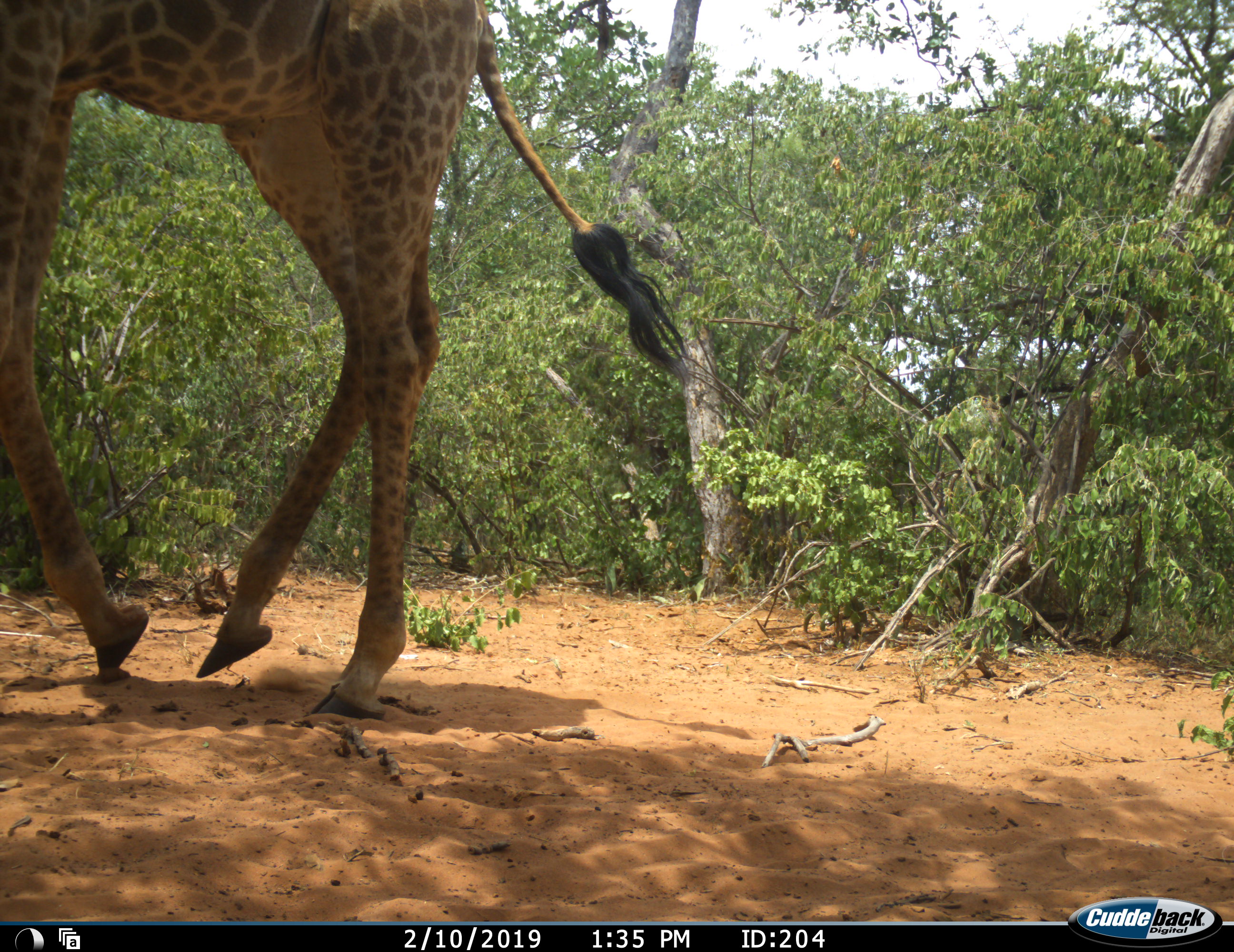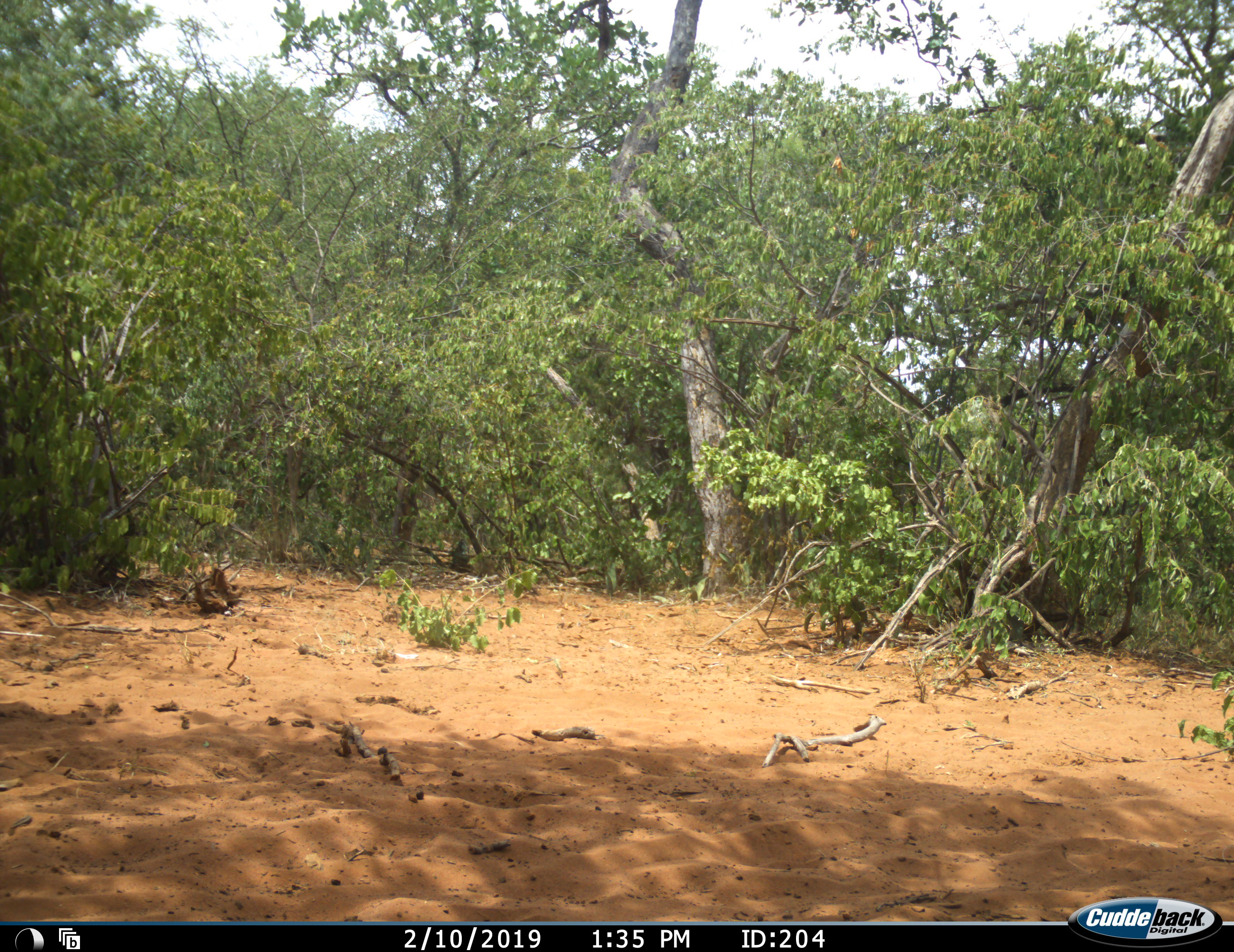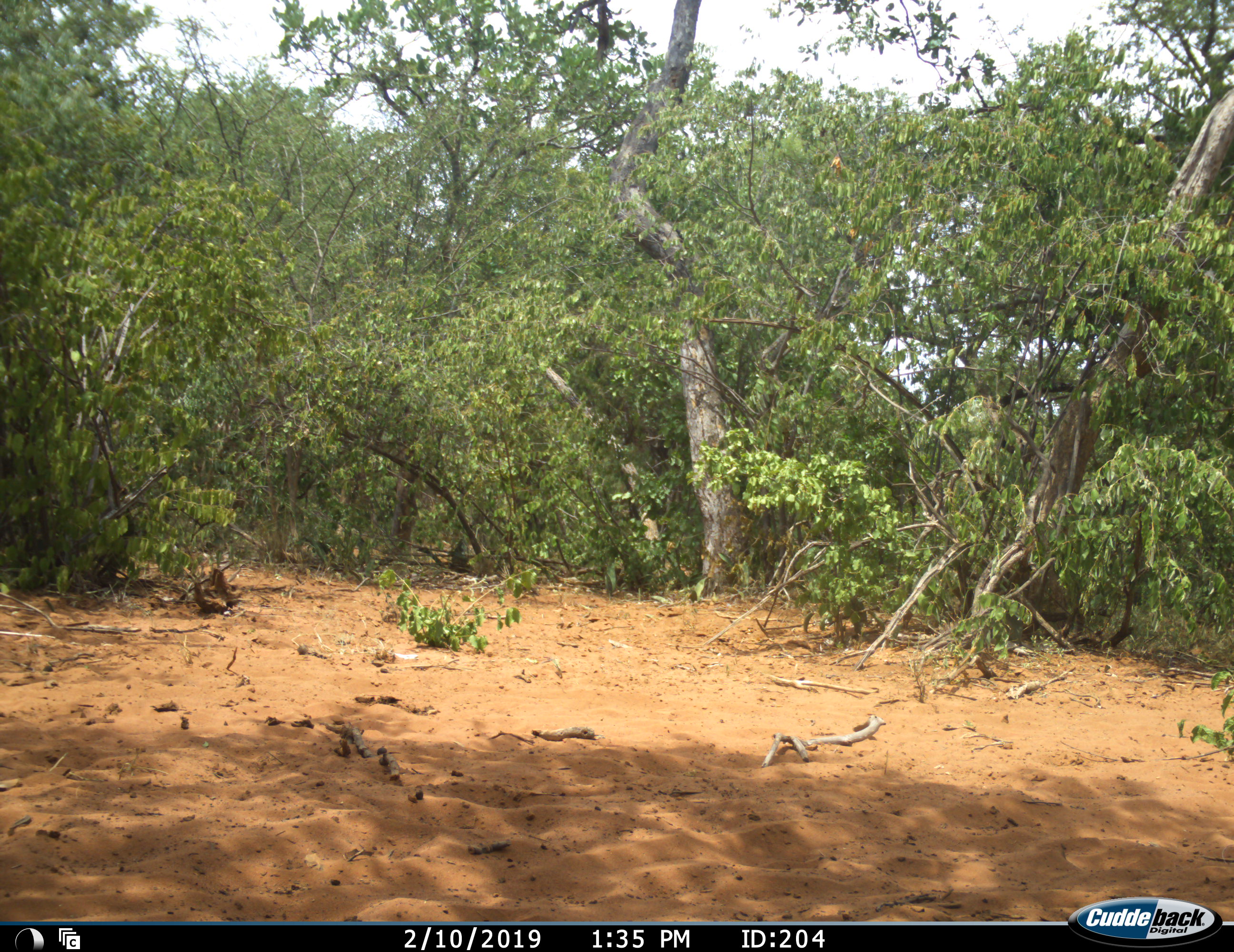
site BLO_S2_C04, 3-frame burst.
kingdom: Animalia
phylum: Chordata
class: Mammalia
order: Artiodactyla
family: Giraffidae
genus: Giraffa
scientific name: Giraffa camelopardalis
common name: giraffe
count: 1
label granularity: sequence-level